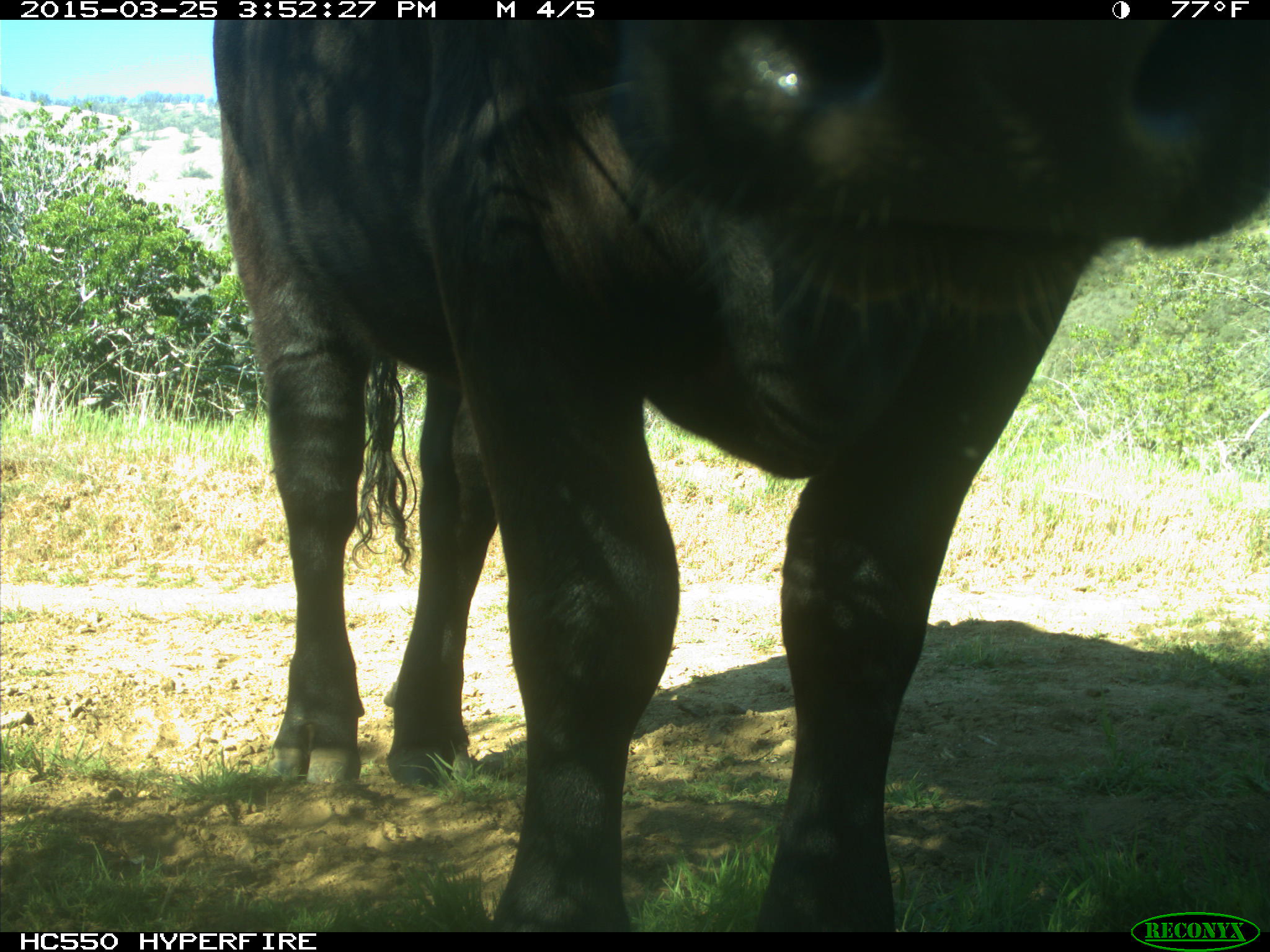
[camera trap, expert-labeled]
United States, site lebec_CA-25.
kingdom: Animalia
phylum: Chordata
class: Mammalia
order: Artiodactyla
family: Bovidae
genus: Bos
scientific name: Bos taurus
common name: domestic cow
Bos taurus (domestic cow).